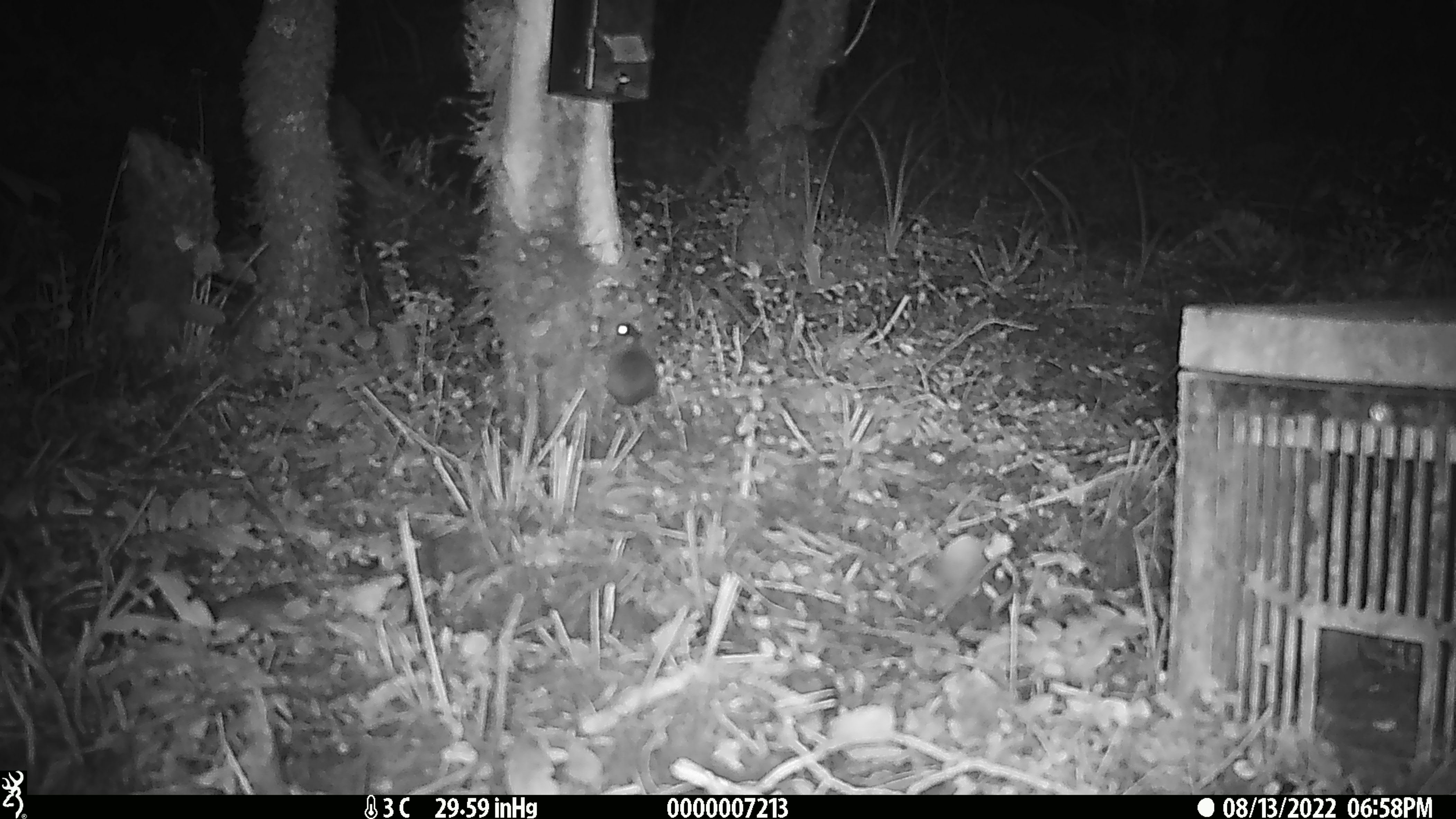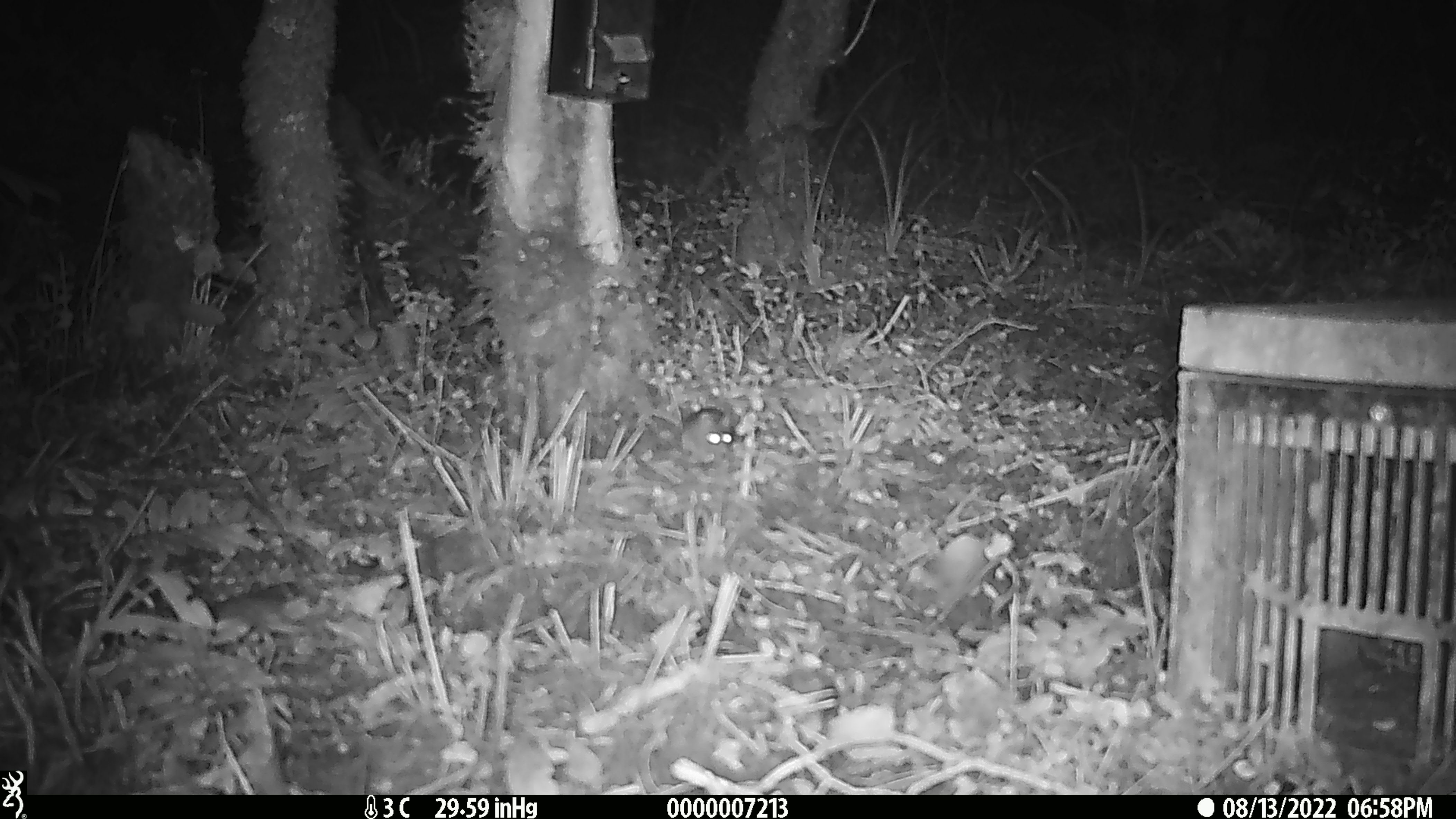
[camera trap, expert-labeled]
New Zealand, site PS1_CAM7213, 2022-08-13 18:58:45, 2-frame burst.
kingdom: Animalia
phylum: Chordata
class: Mammalia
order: Rodentia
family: Muridae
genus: Mus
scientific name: Mus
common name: mouse